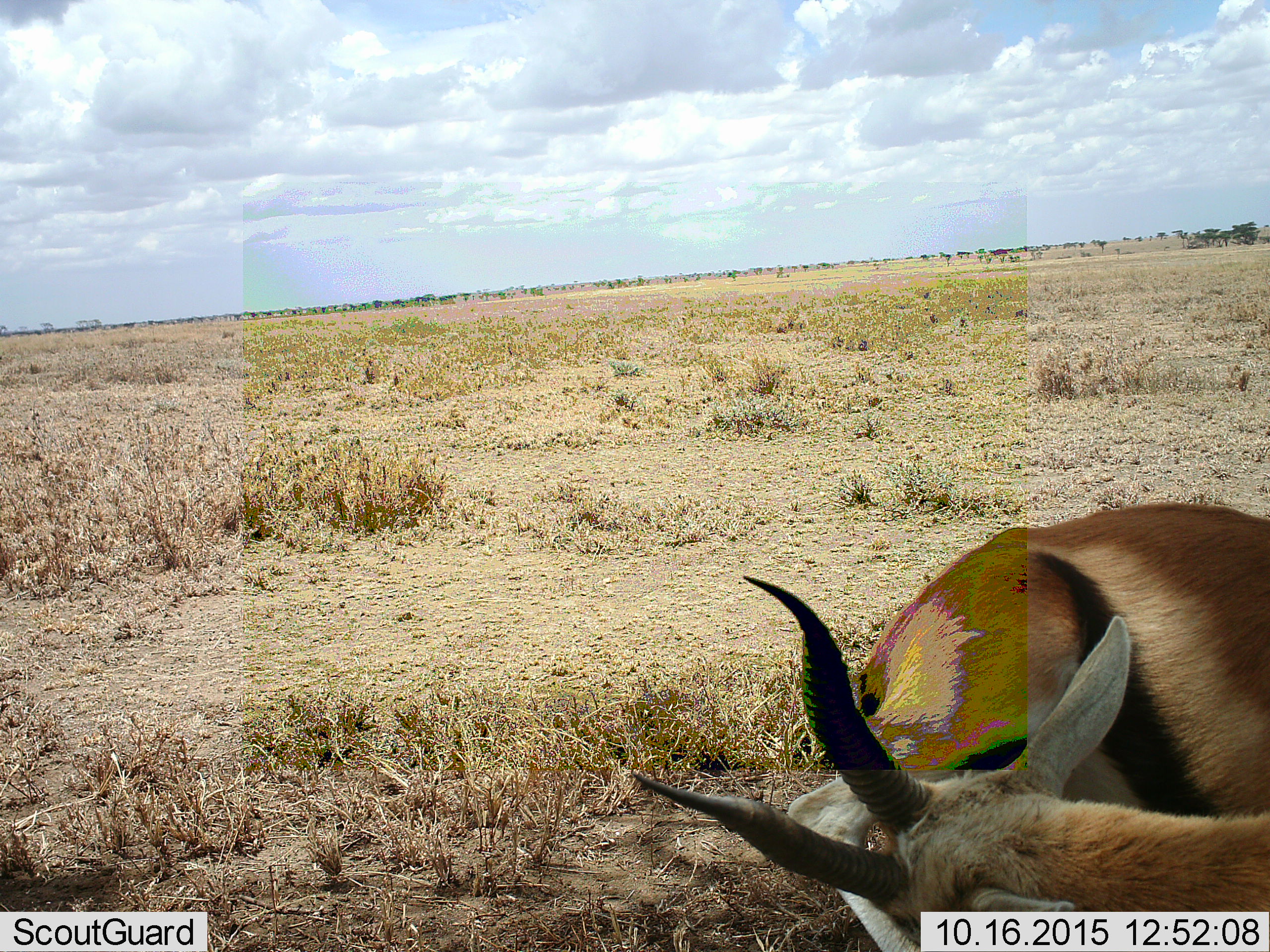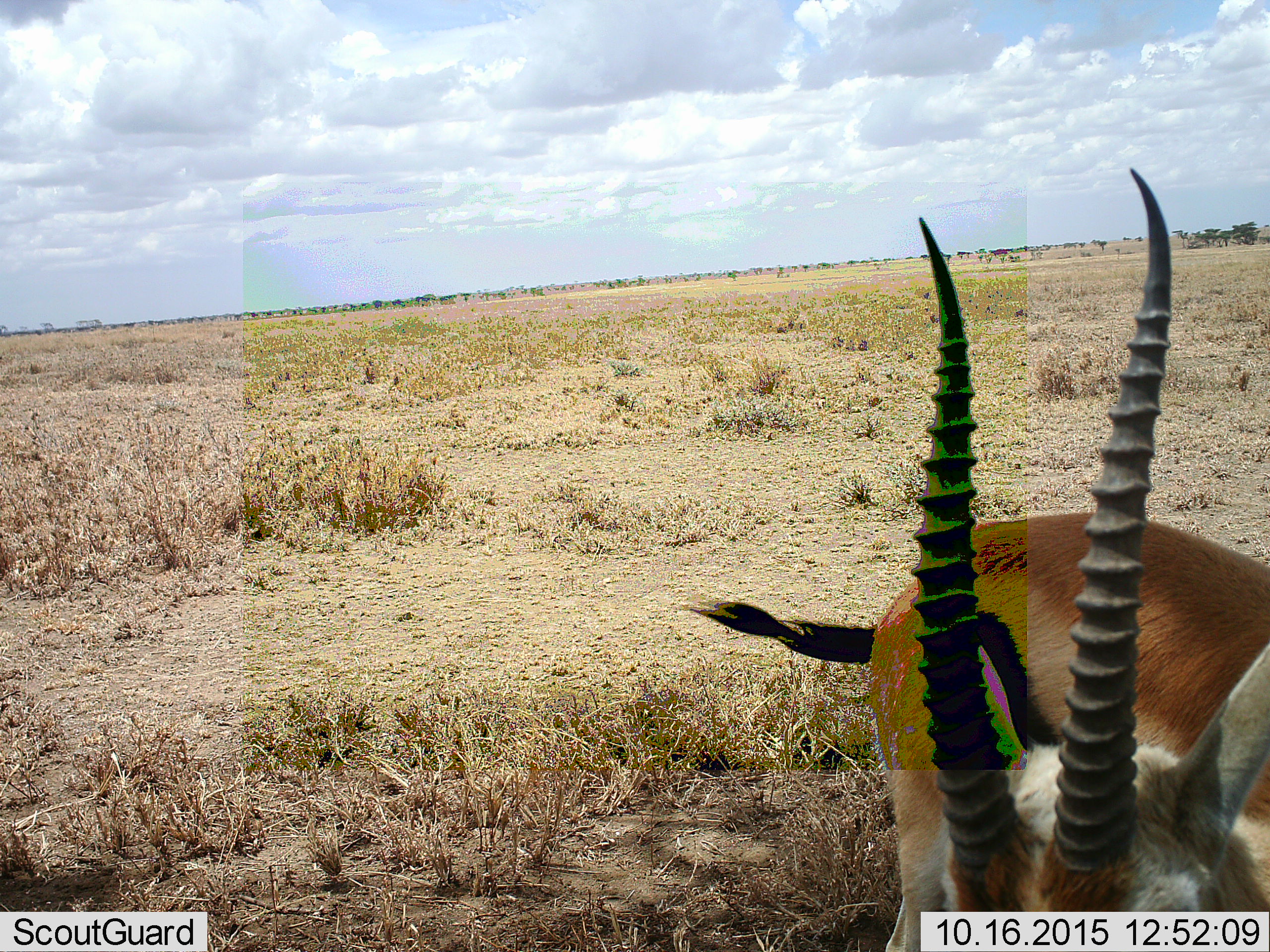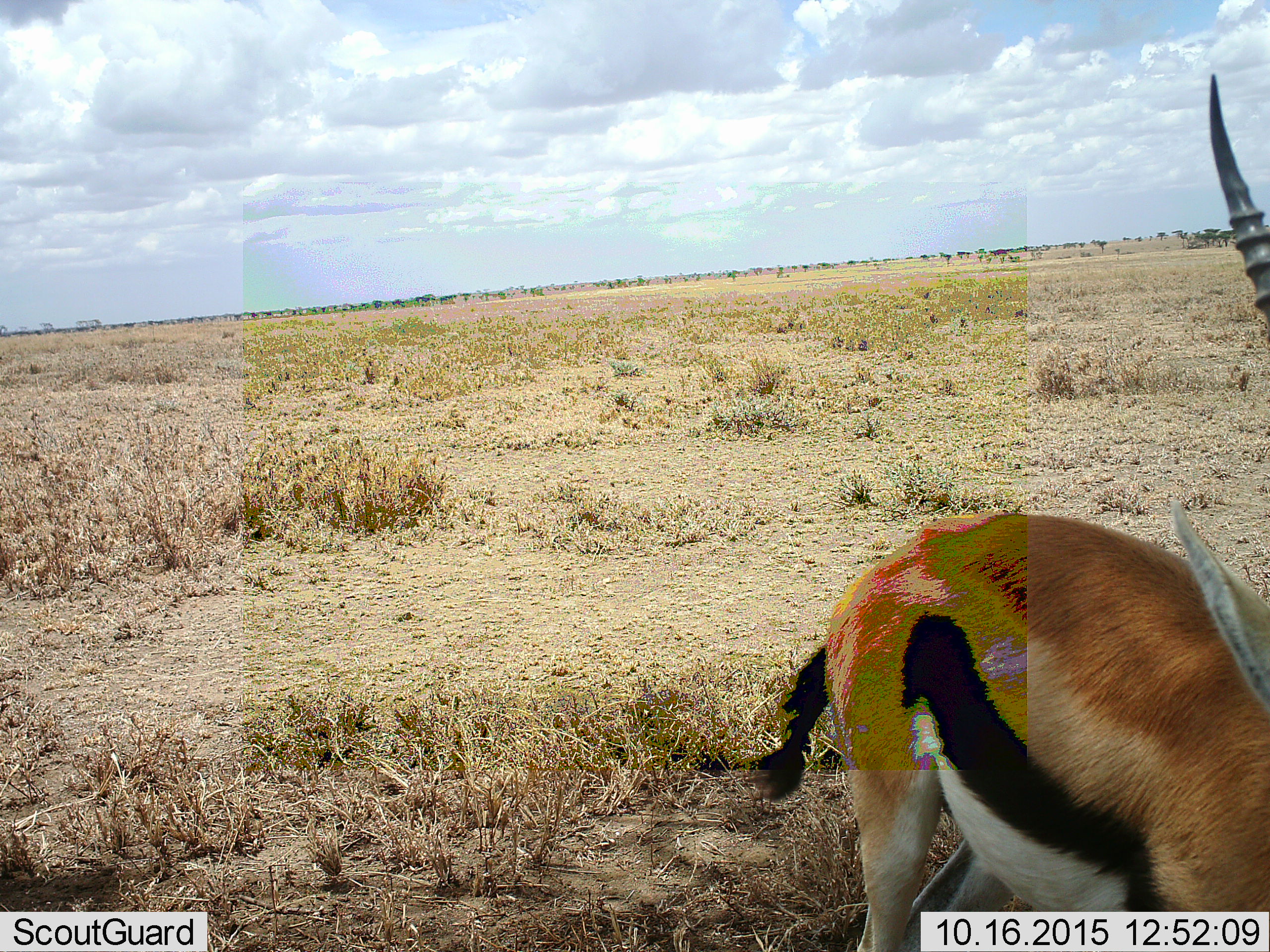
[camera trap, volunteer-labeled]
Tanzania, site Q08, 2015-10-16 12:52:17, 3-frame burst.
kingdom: Animalia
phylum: Chordata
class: Mammalia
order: Artiodactyla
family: Bovidae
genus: Eudorcas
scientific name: Eudorcas thomsonii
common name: thomson's gazelle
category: gazellethomsons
Gazellethomsons (thomson's gazelle) (Eudorcas thomsonii), count 1. Behavior (volunteer vote fractions): standing 70%, resting 10%, moving 30%, interacting 20%. Young present (vote fraction): 0%. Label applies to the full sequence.